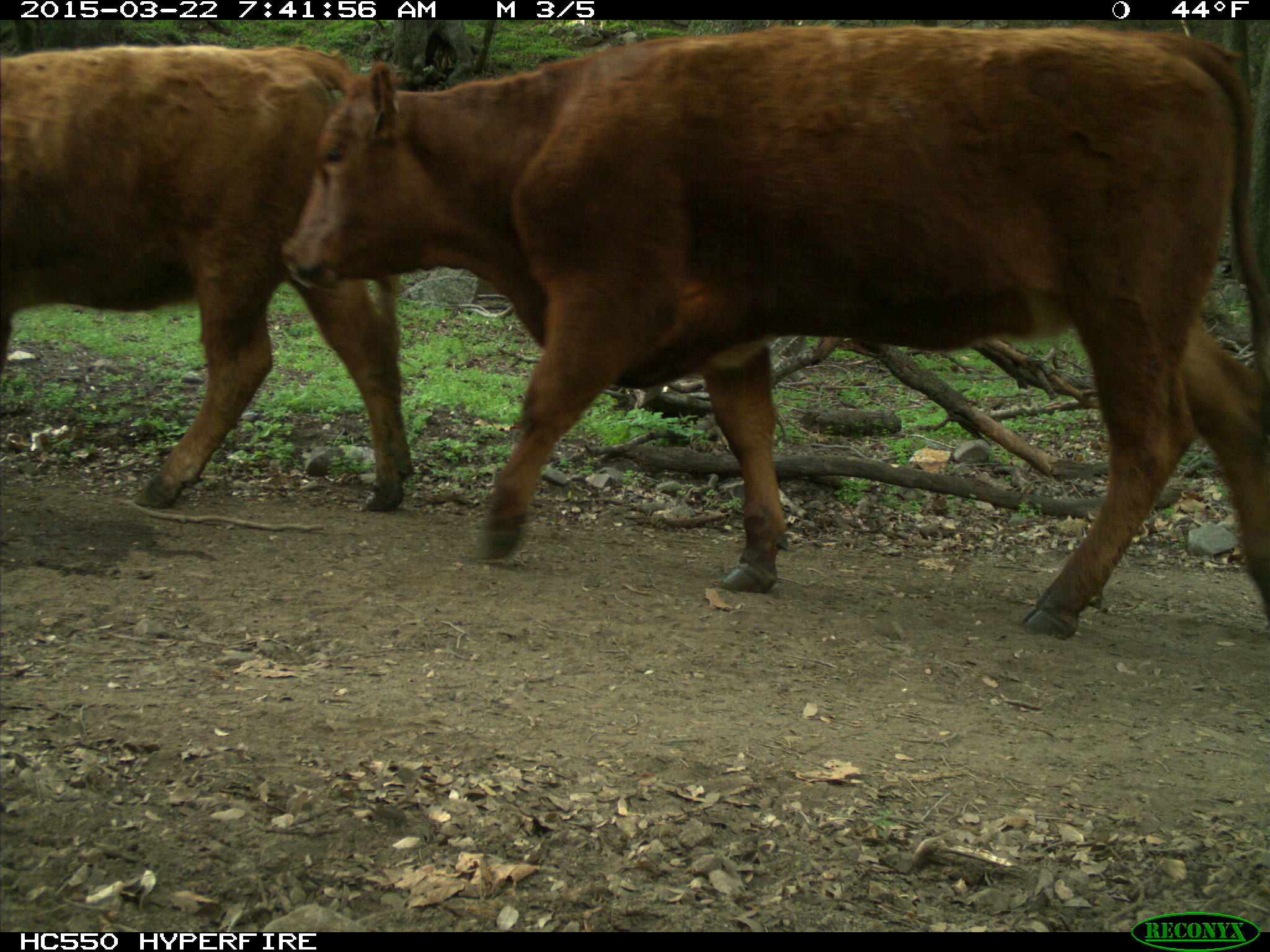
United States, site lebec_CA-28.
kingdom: Animalia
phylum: Chordata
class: Mammalia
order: Artiodactyla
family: Bovidae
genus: Bos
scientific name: Bos taurus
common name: domestic cow